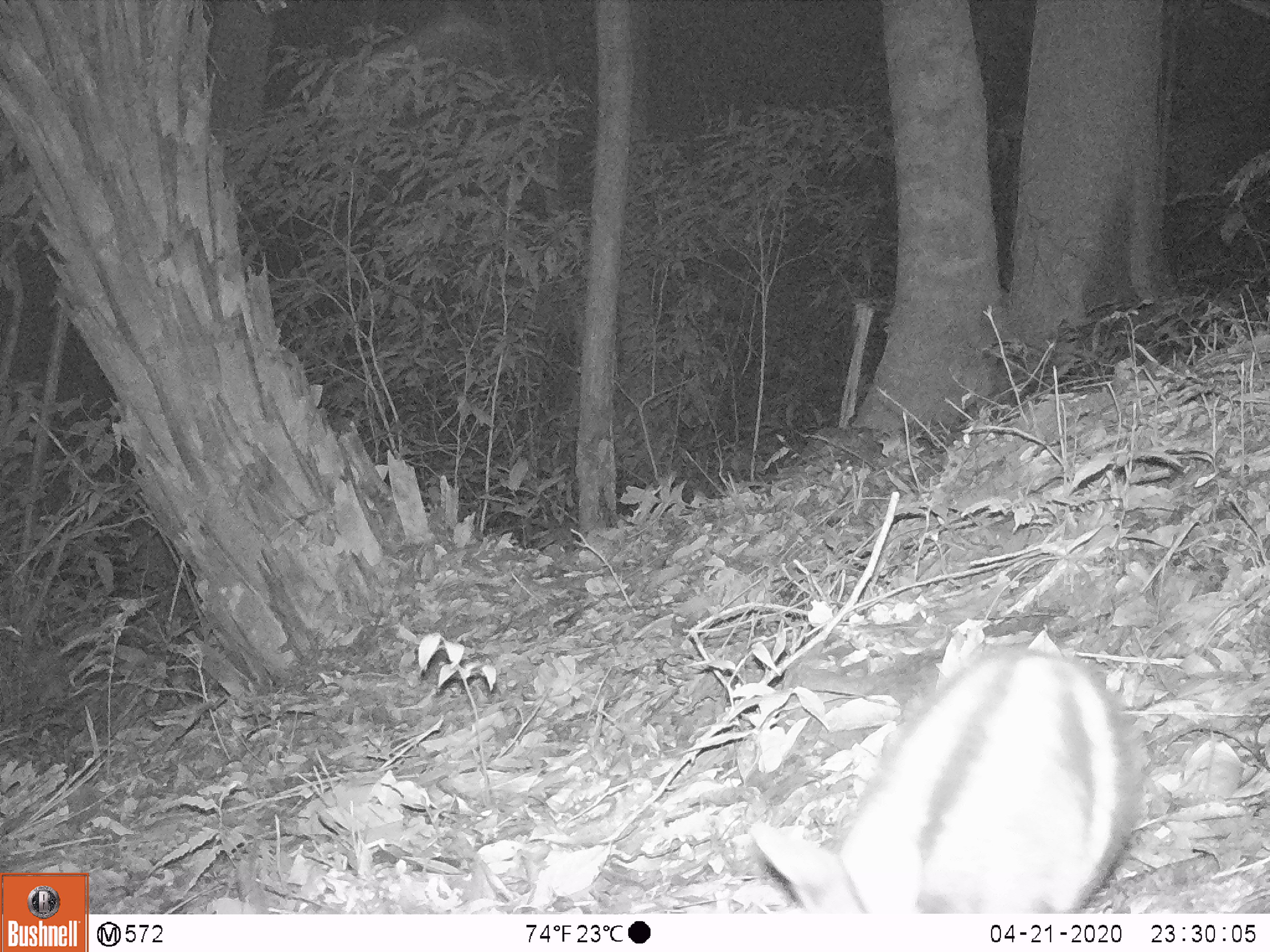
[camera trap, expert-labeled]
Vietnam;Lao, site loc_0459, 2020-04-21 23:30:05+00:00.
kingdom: Animalia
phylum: Chordata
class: Mammalia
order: Lagomorpha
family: Leporidae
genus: Nesolagus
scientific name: Nesolagus timminsi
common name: annamite striped rabbit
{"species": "annamite striped rabbit (Nesolagus timminsi)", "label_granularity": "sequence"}